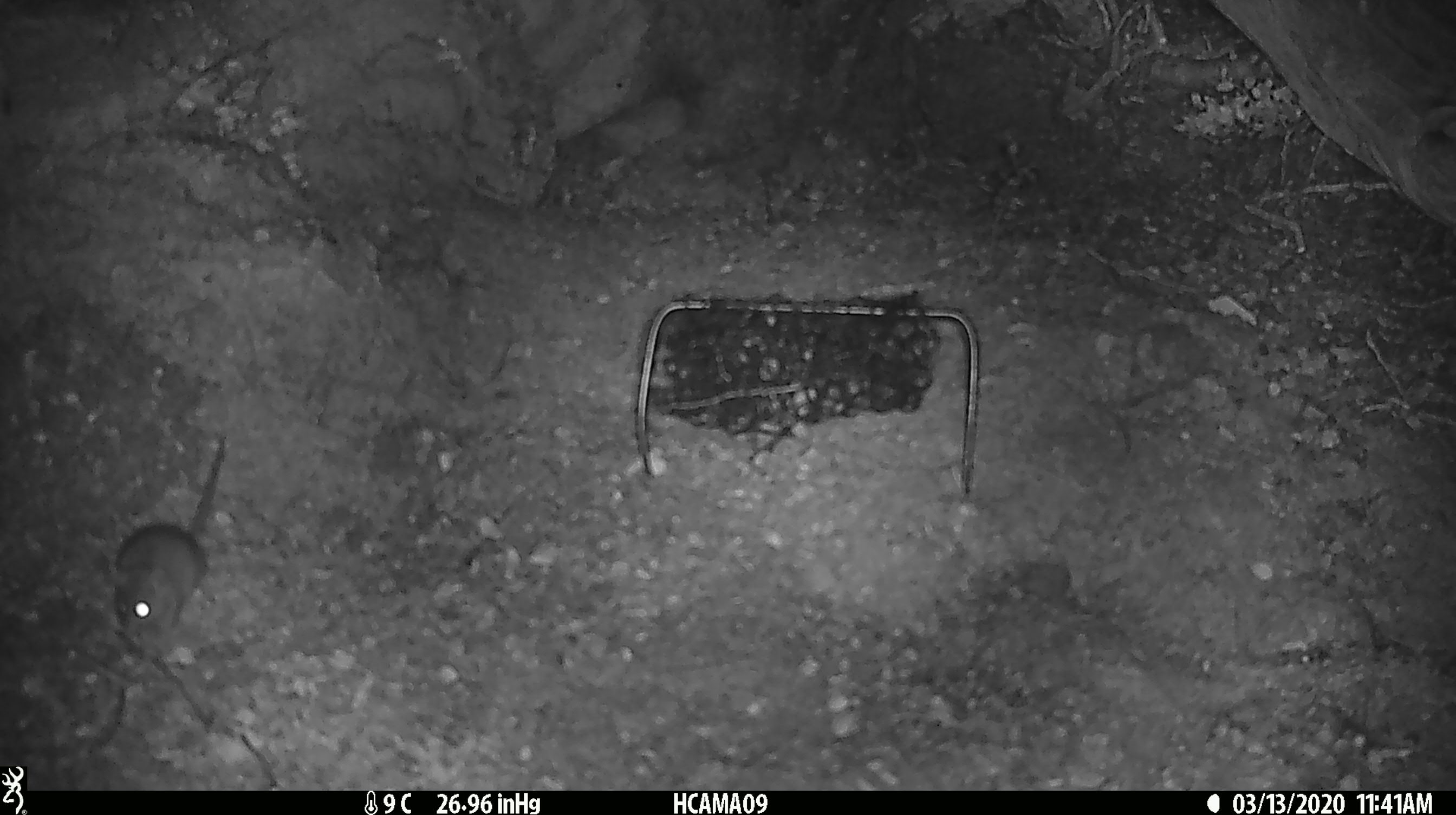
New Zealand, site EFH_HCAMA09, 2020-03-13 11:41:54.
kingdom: Animalia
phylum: Chordata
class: Mammalia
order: Rodentia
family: Muridae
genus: Mus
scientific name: Mus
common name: mouse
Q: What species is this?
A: Mouse (Mus).